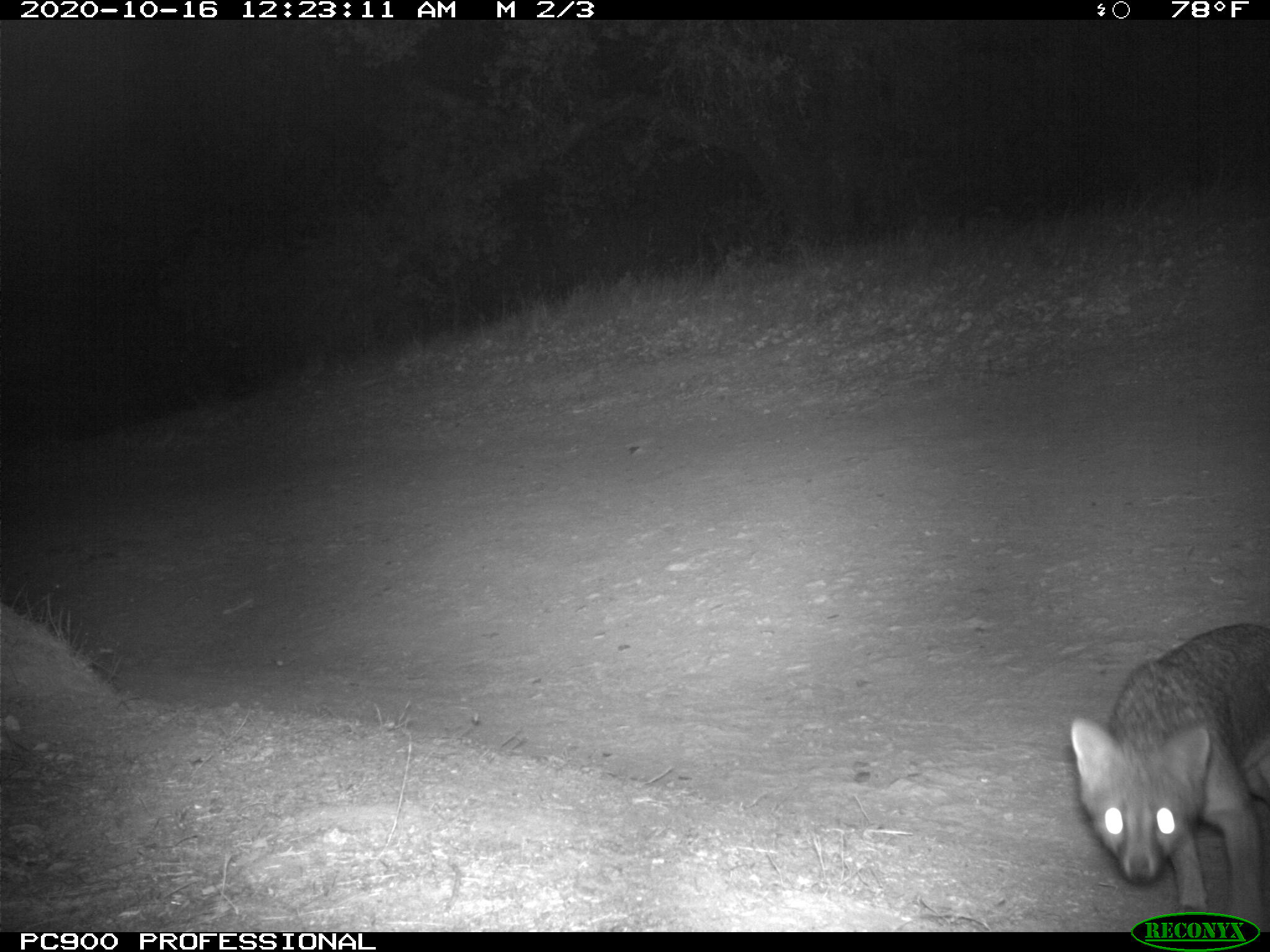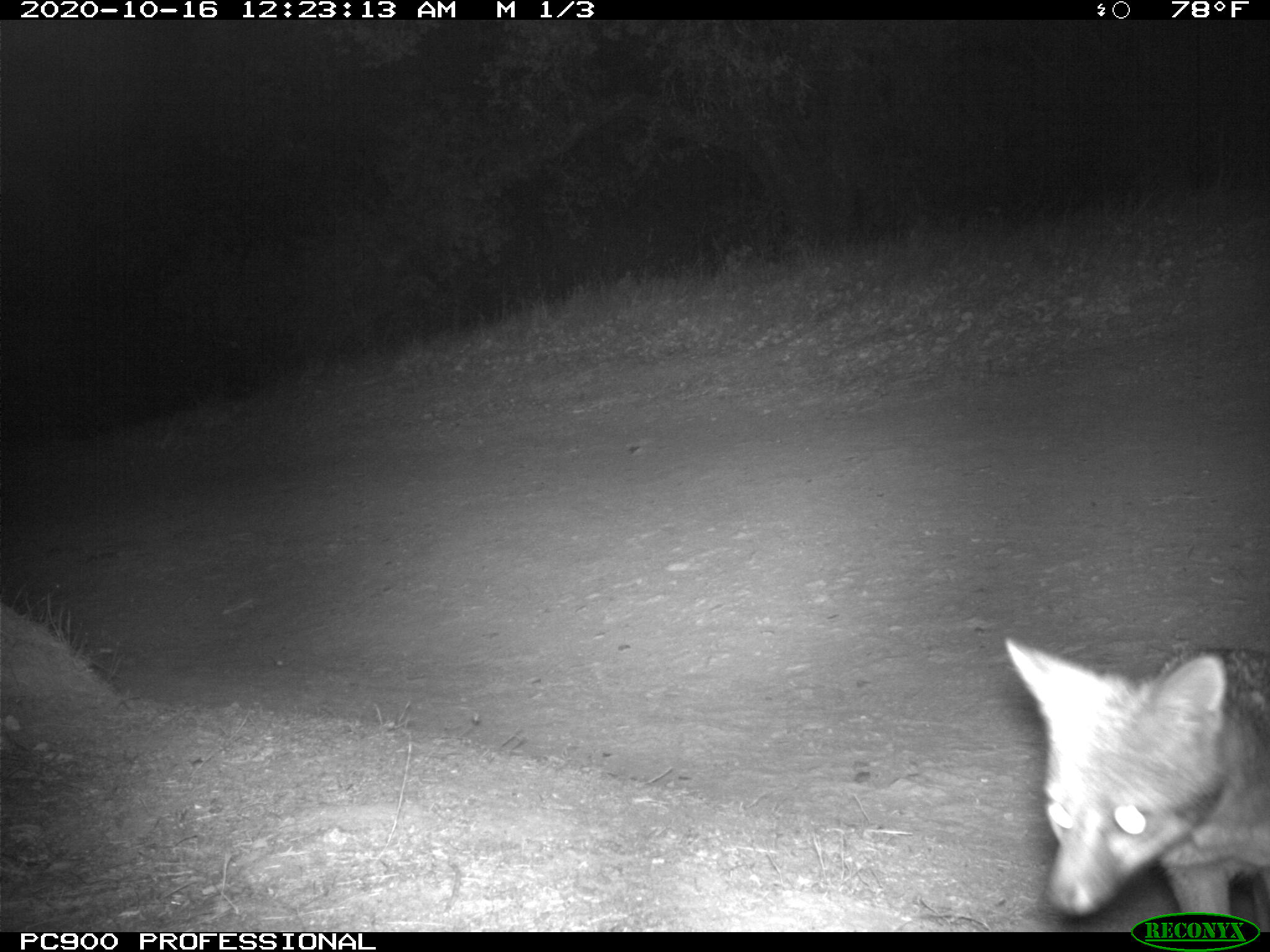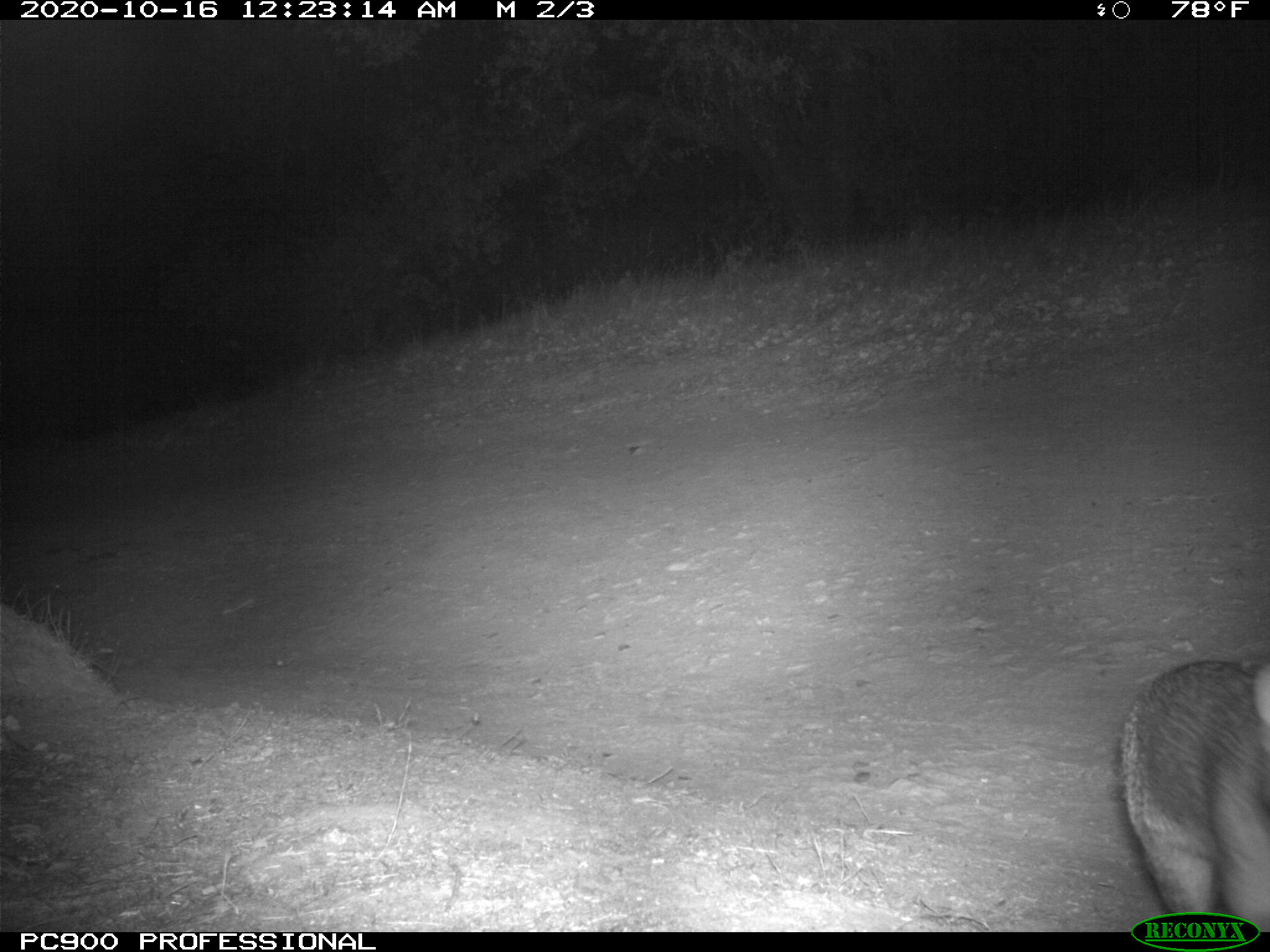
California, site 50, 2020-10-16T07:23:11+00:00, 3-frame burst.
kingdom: Animalia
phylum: Chordata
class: Mammalia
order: Carnivora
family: Canidae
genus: Urocyon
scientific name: Urocyon cinereoargenteus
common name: gray fox